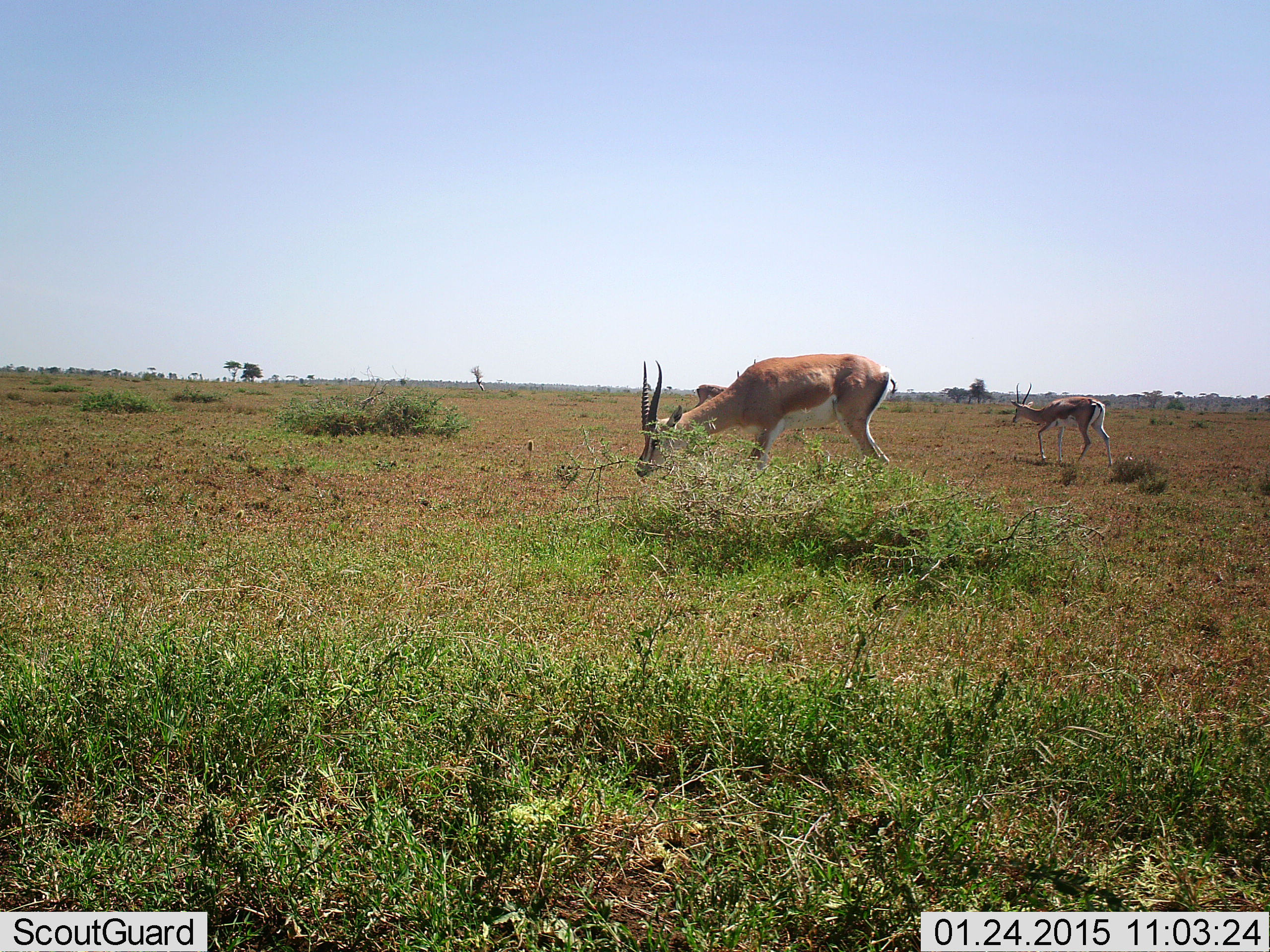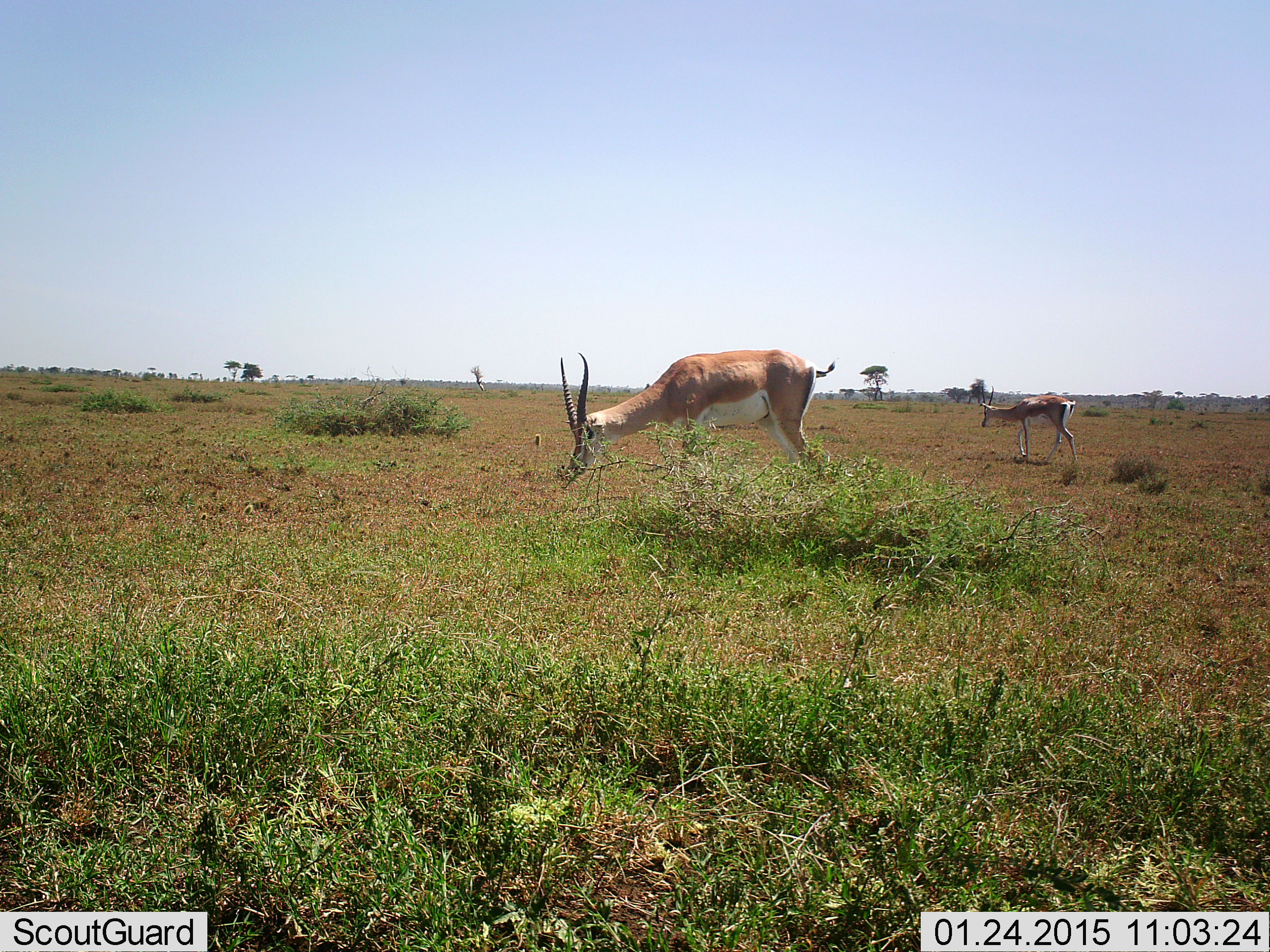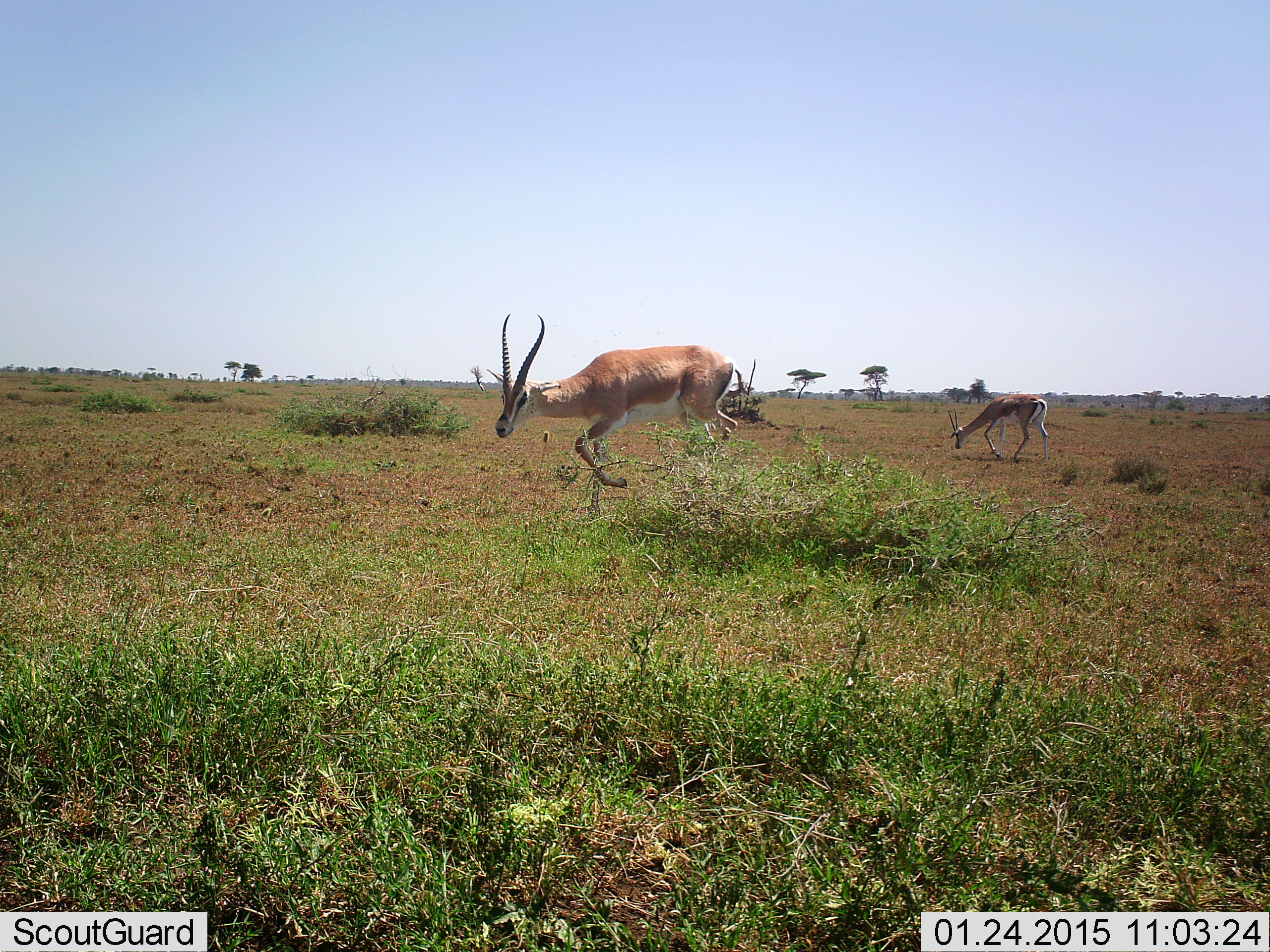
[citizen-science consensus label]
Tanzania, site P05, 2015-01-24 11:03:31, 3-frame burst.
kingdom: Animalia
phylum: Chordata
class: Mammalia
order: Artiodactyla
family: Bovidae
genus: Nanger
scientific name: Nanger granti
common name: grant's gazelle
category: gazellegrants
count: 2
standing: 10%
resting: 0%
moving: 70%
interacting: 0%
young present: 0%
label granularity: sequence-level